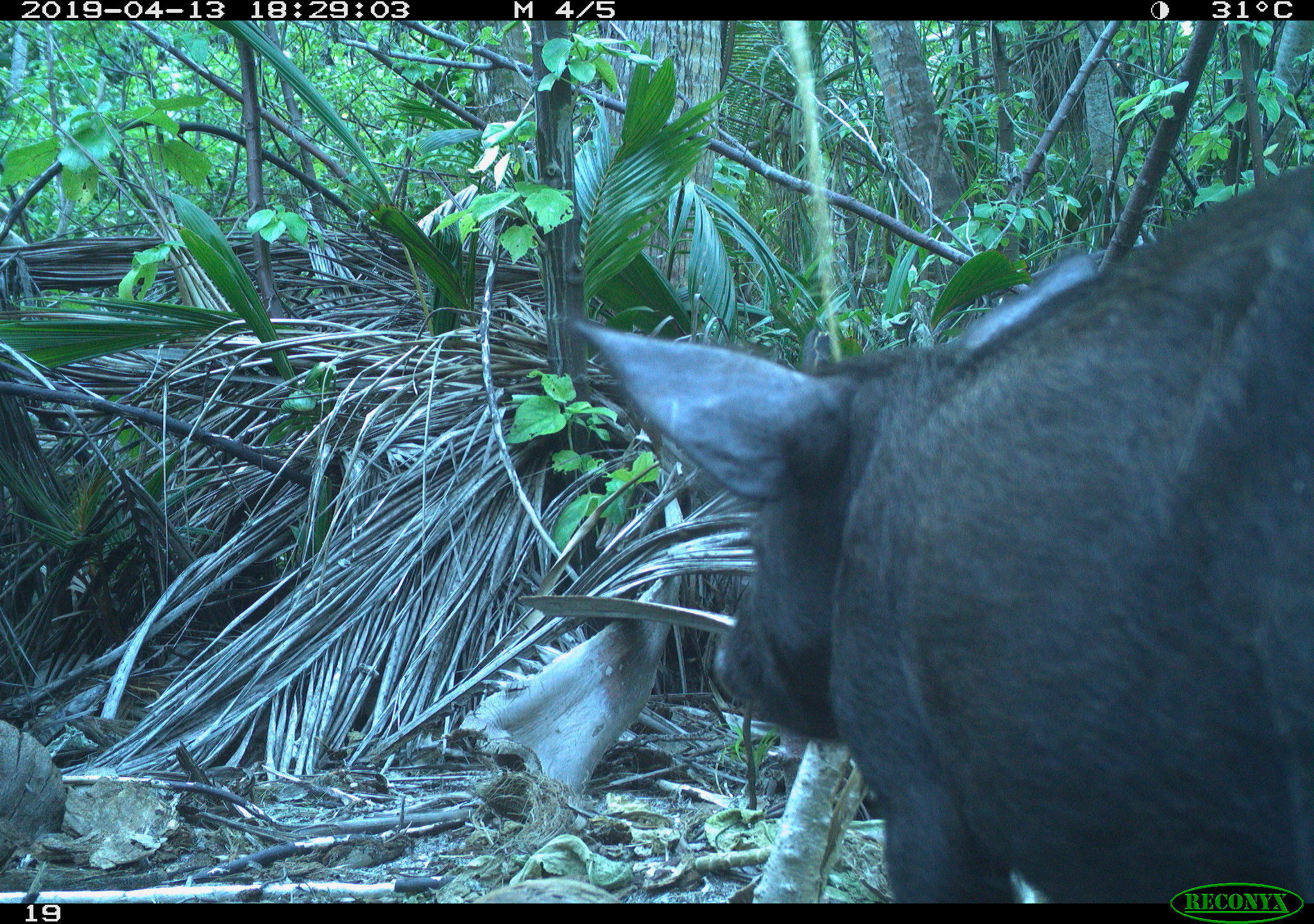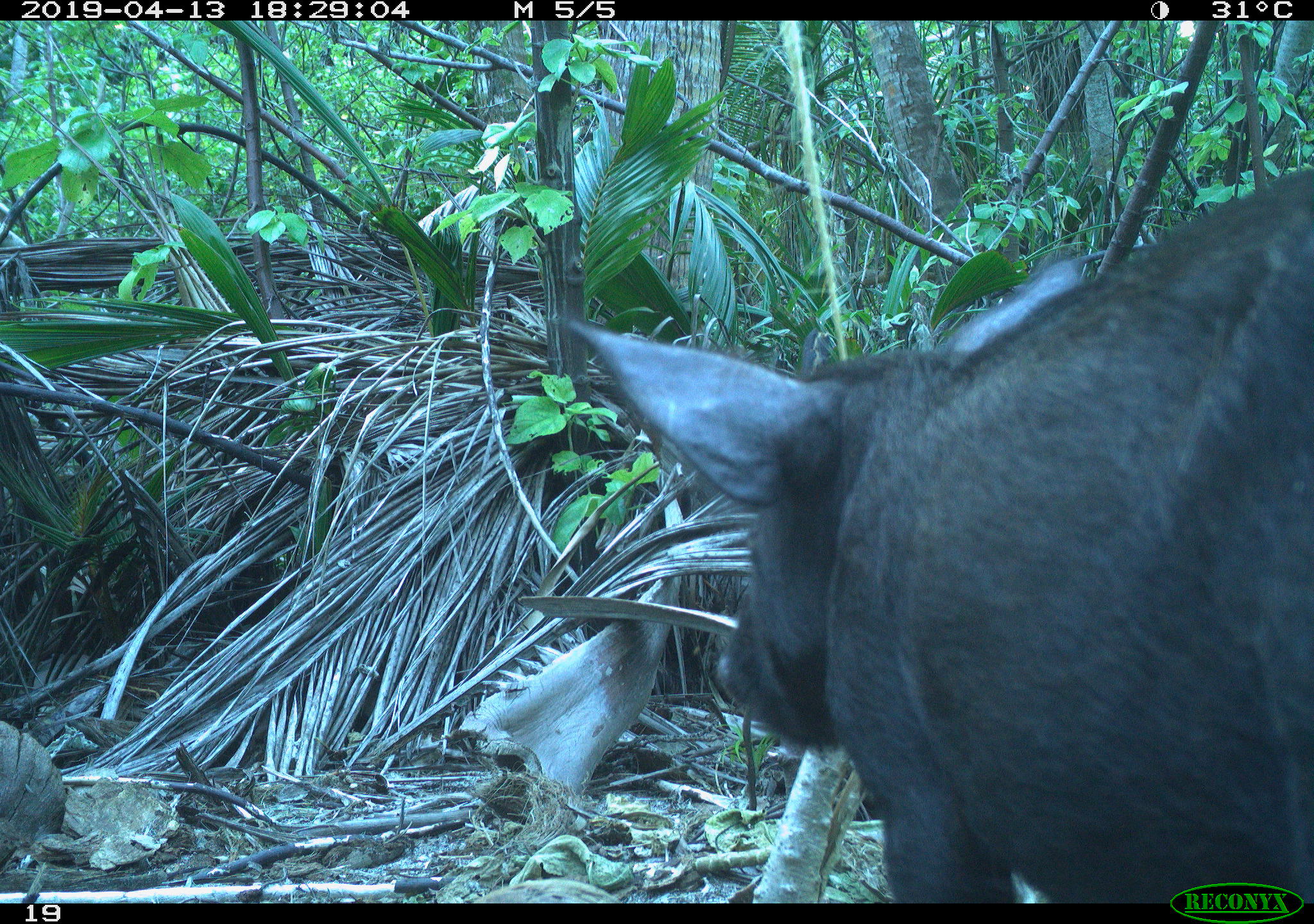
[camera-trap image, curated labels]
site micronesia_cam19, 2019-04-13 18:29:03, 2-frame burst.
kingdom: Animalia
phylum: Chordata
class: Mammalia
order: Artiodactyla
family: Suidae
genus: Sus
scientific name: Sus scrofa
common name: pig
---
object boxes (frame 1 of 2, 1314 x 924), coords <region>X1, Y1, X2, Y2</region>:
pig: <region>546, 154, 1311, 909</region>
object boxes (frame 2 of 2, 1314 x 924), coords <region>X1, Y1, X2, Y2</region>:
pig: <region>513, 165, 1310, 901</region>